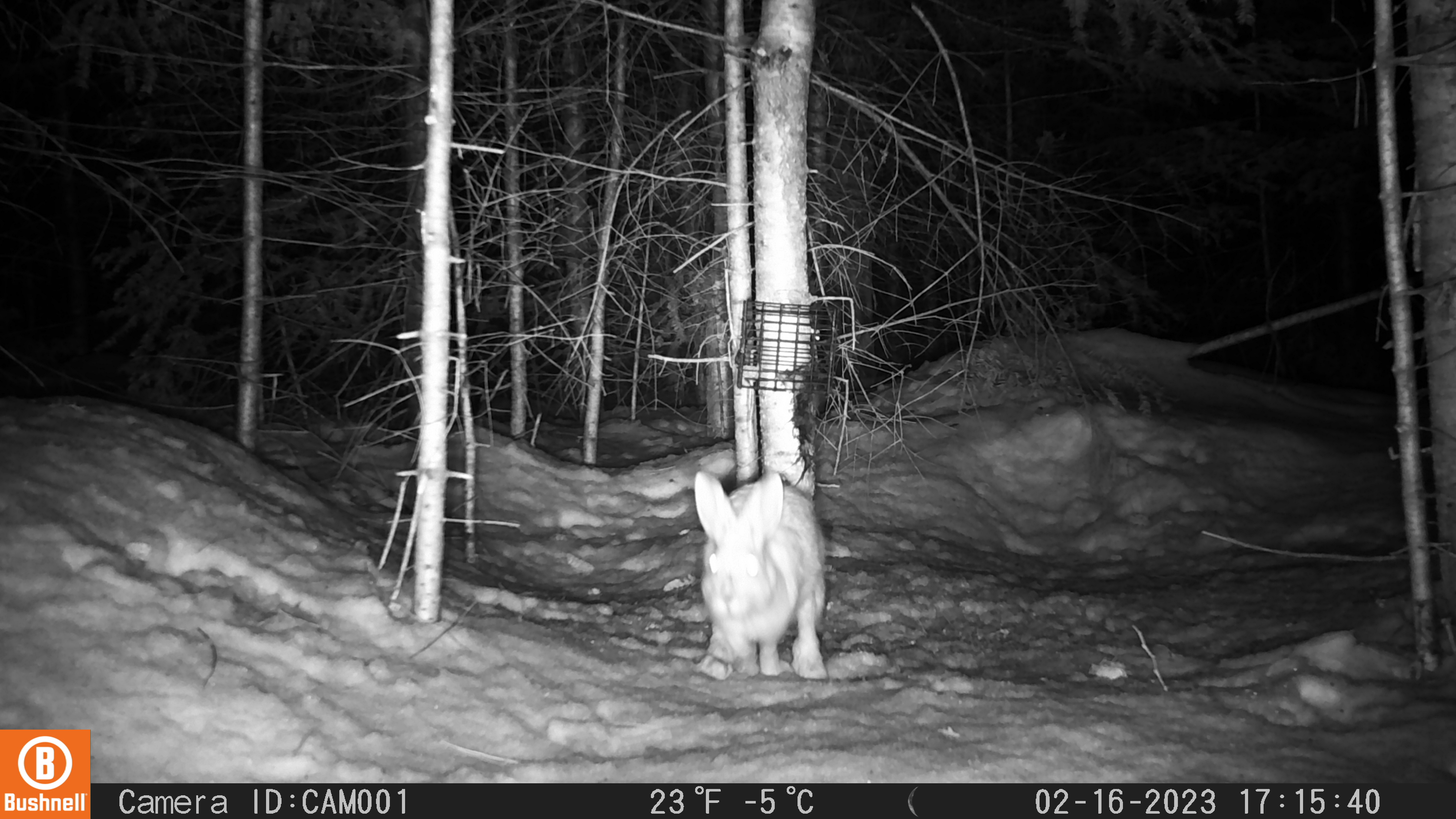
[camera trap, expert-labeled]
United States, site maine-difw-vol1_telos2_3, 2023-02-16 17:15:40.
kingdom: Animalia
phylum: Chordata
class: Mammalia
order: Lagomorpha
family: Leporidae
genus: Lepus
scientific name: Lepus americanus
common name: snowshoe hare